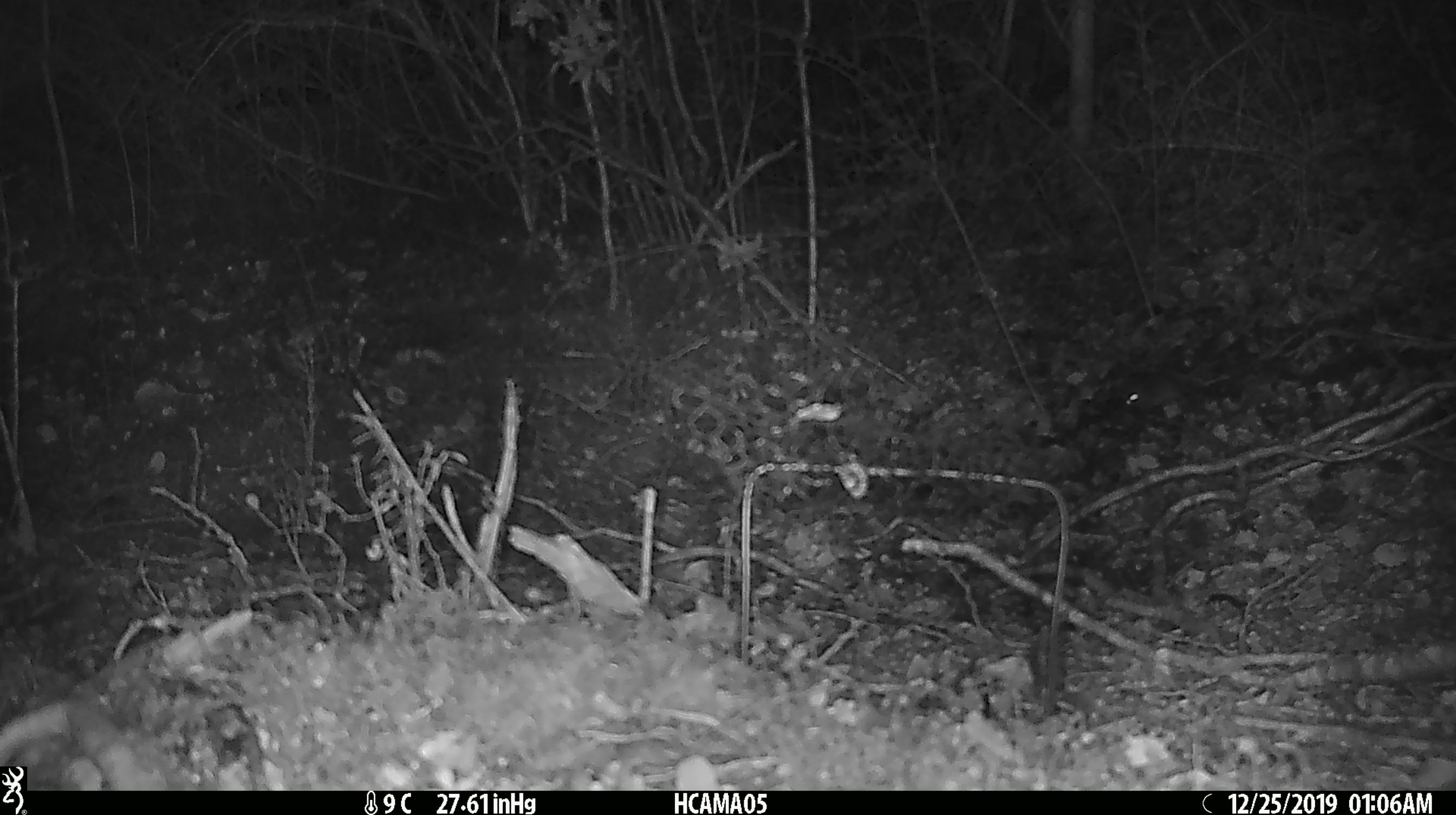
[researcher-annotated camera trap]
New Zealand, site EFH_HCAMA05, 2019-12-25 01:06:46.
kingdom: Animalia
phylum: Chordata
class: Mammalia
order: Rodentia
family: Muridae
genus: Mus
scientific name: Mus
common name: mouse